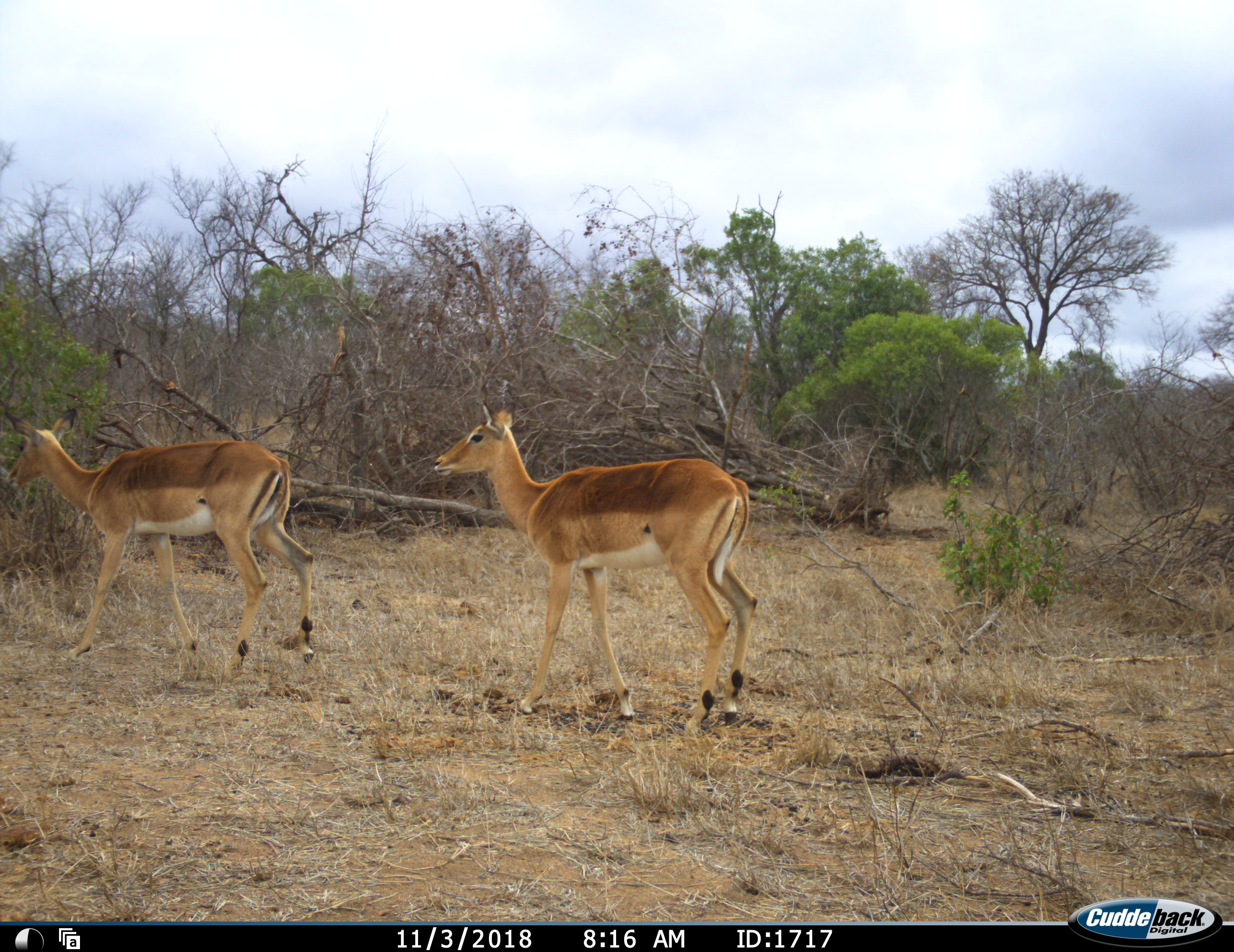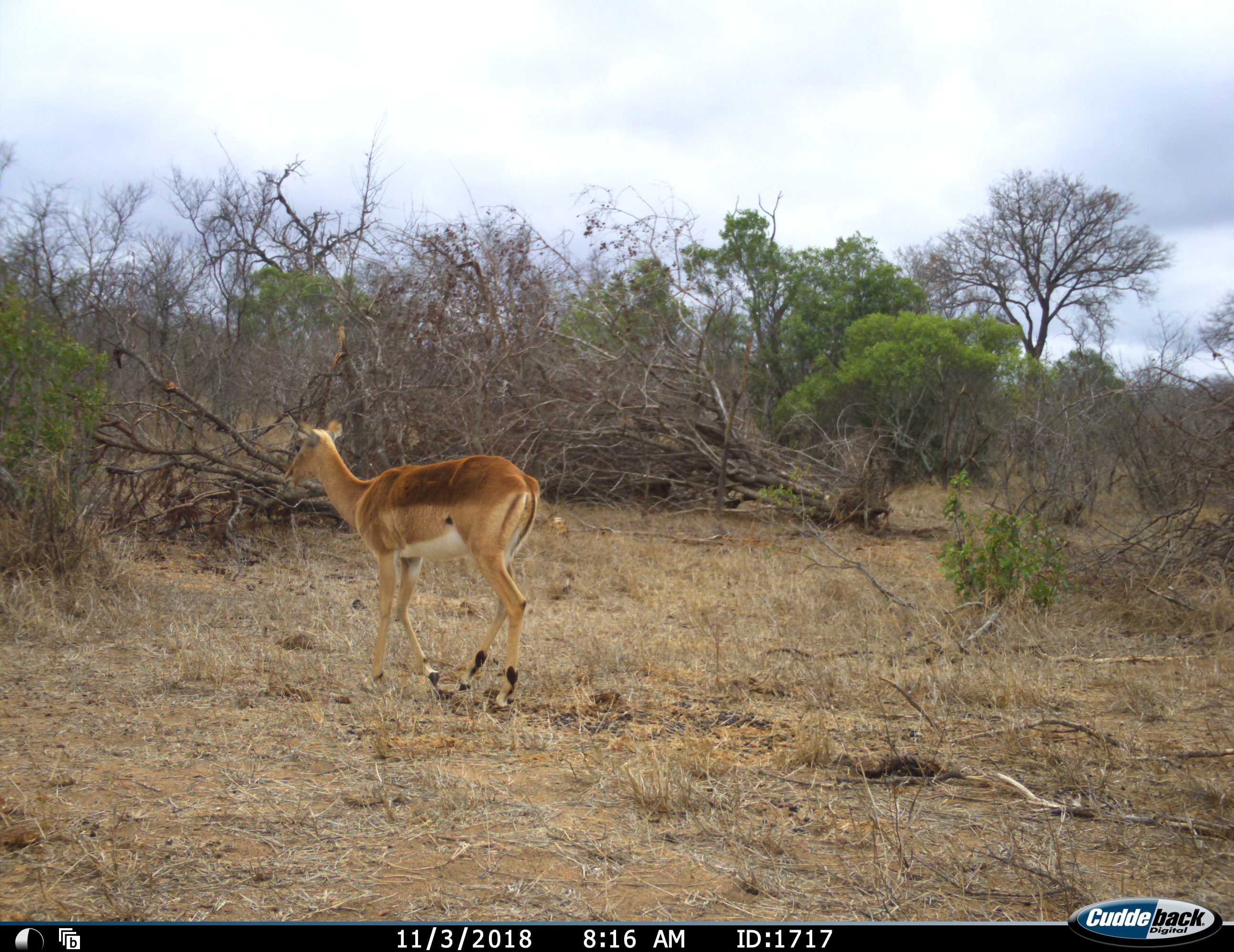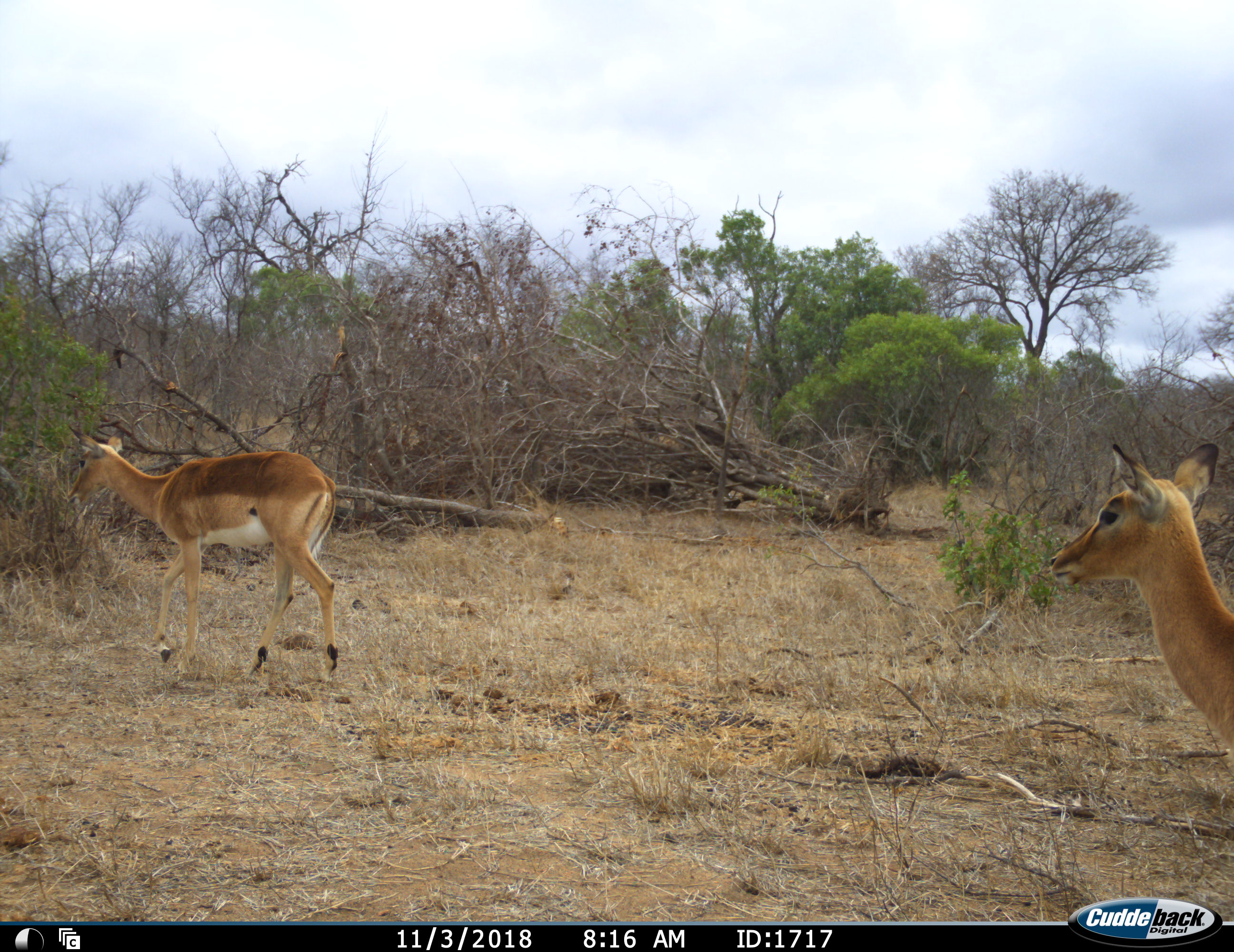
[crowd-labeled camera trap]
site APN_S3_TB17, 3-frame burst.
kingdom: Animalia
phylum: Chordata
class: Mammalia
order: Artiodactyla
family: Bovidae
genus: Aepyceros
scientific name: Aepyceros melampus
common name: impala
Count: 3.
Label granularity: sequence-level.